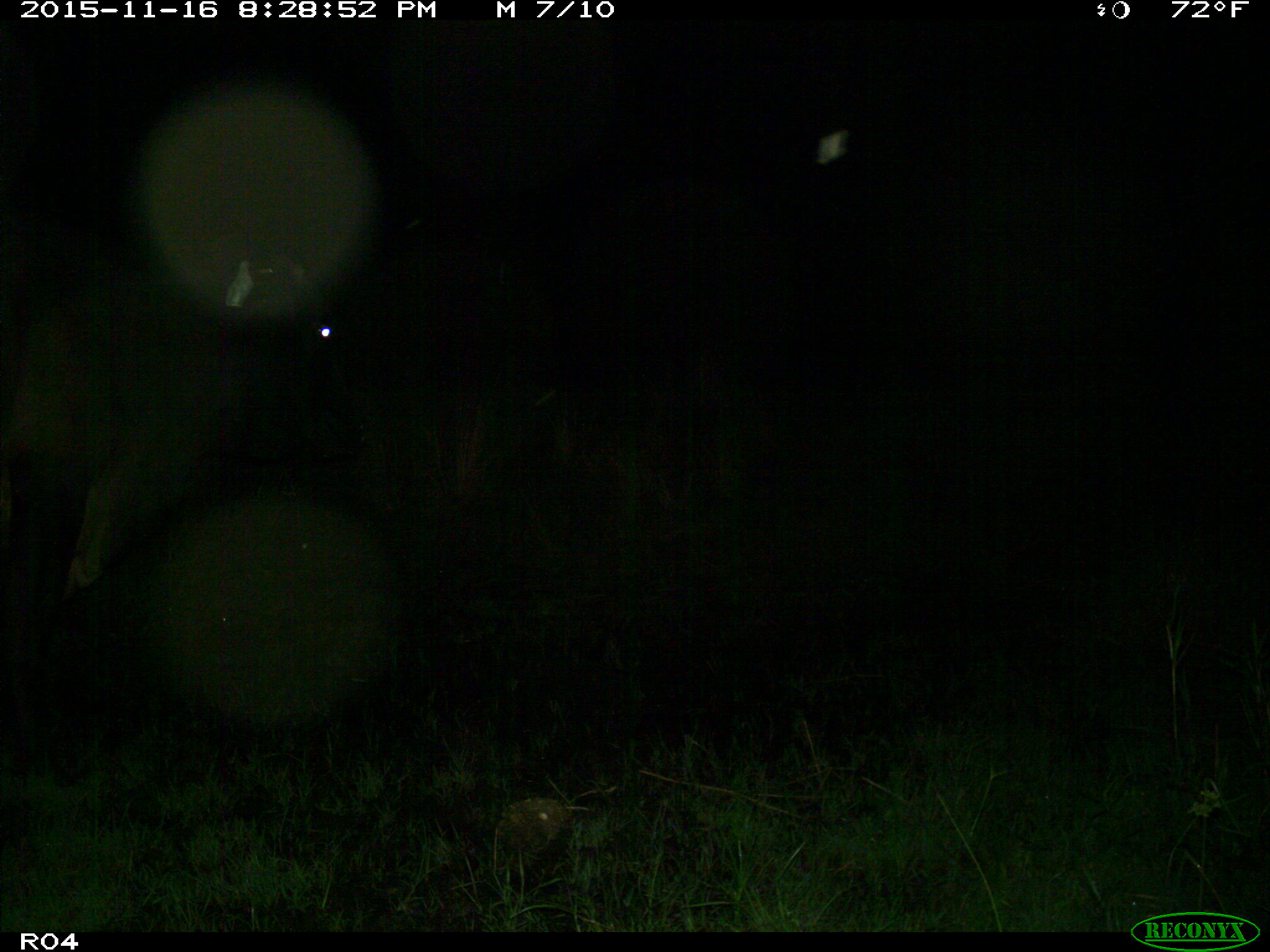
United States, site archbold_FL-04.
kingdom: Animalia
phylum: Chordata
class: Mammalia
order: Artiodactyla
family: Bovidae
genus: Bos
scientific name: Bos taurus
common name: domestic cow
Bos taurus (domestic cow).